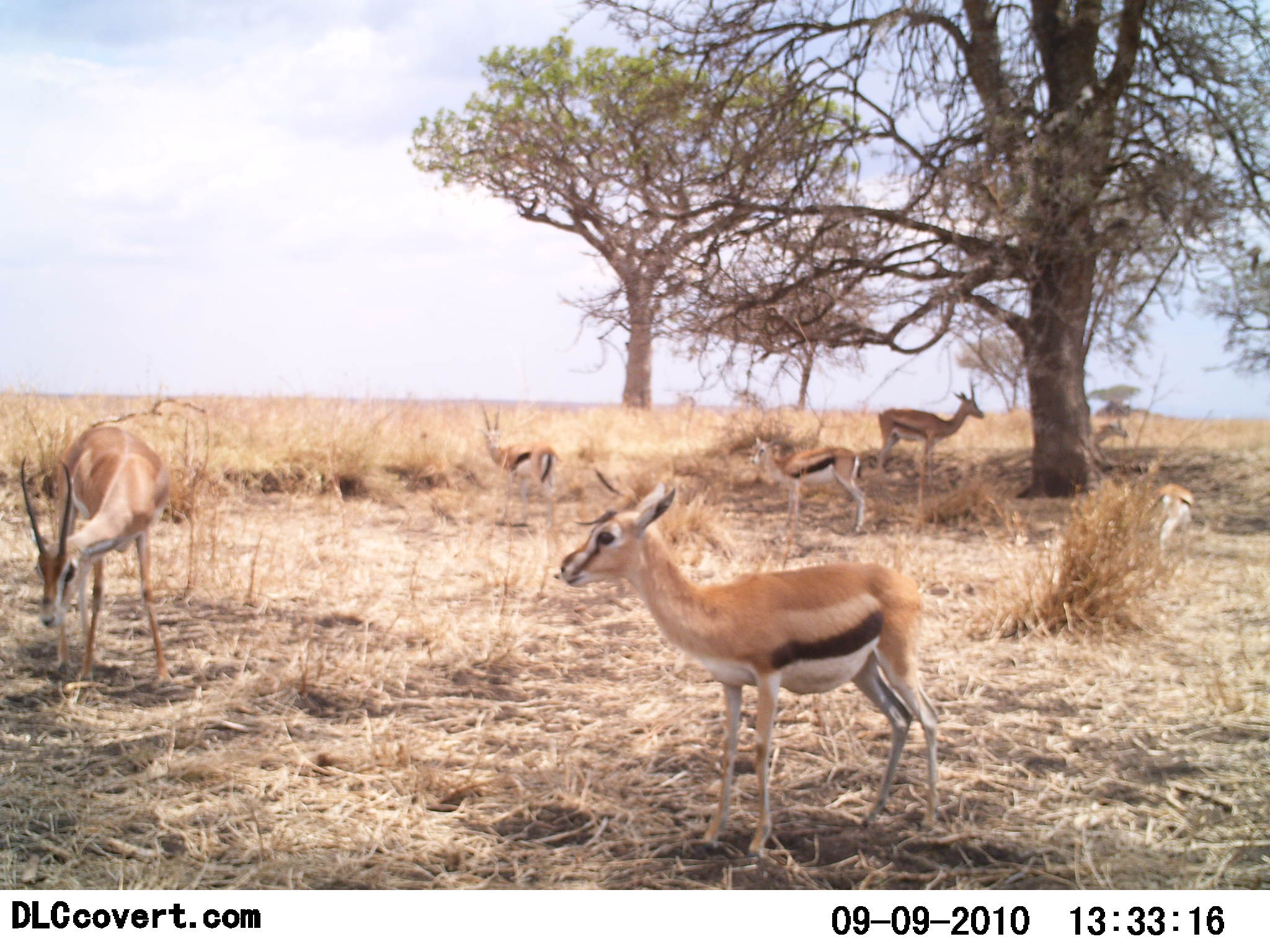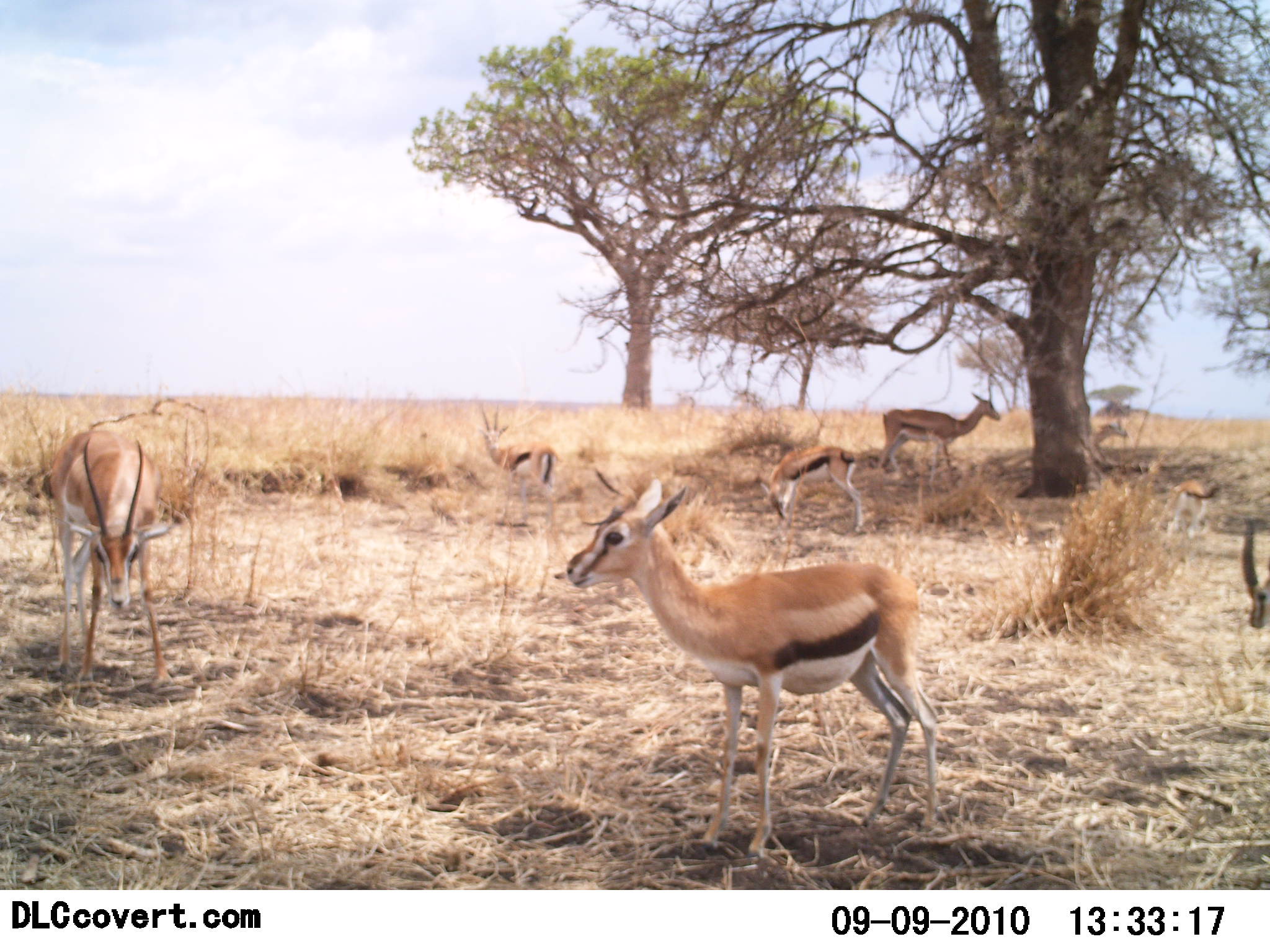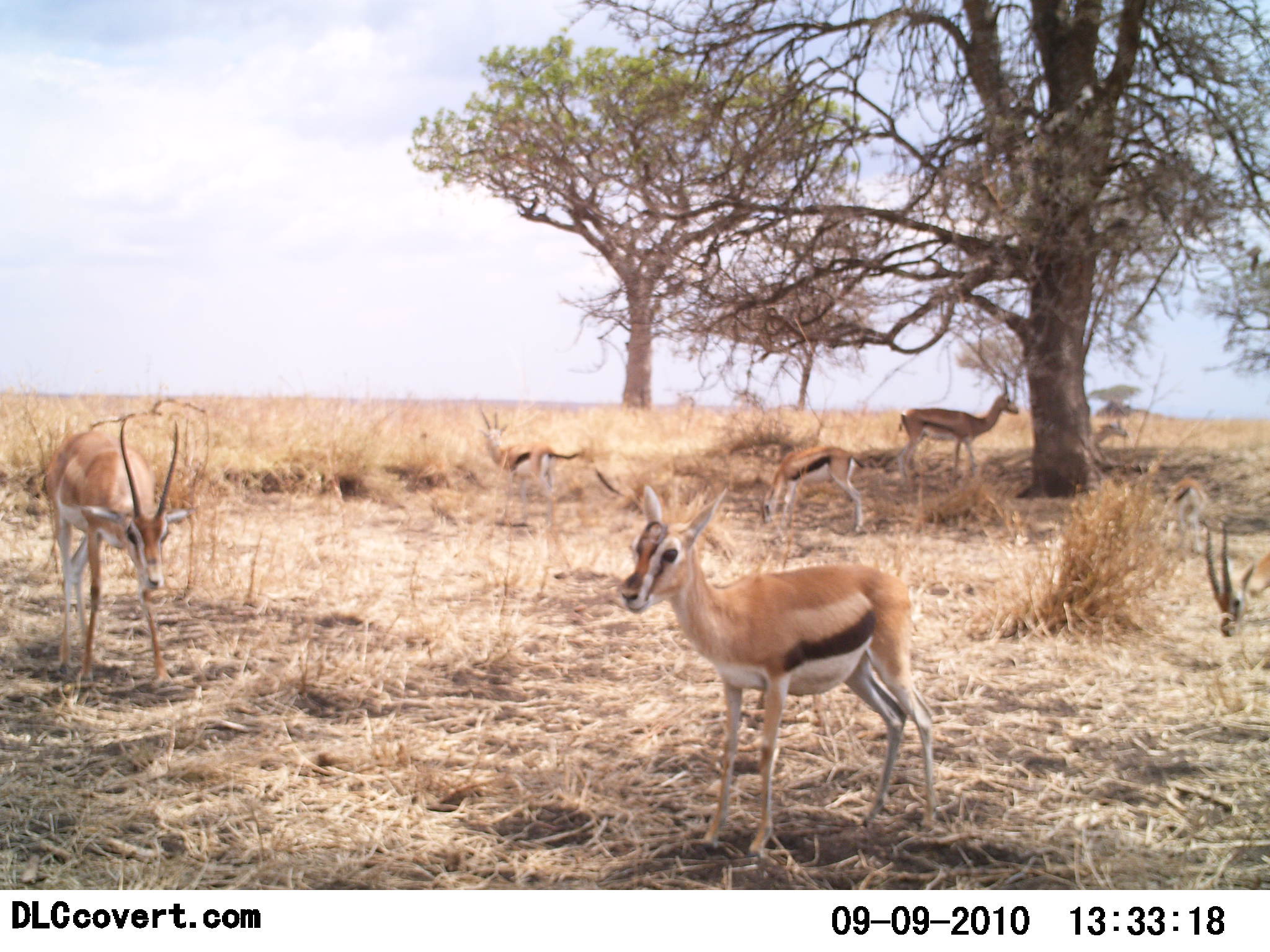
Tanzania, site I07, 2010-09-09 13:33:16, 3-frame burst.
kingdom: Animalia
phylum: Chordata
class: Mammalia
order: Artiodactyla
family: Bovidae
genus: Eudorcas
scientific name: Eudorcas thomsonii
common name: thomson's gazelle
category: gazellethomsons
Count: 7.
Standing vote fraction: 100%.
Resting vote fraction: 6%.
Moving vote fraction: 17%.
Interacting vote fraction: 0%.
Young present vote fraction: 11%.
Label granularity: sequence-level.